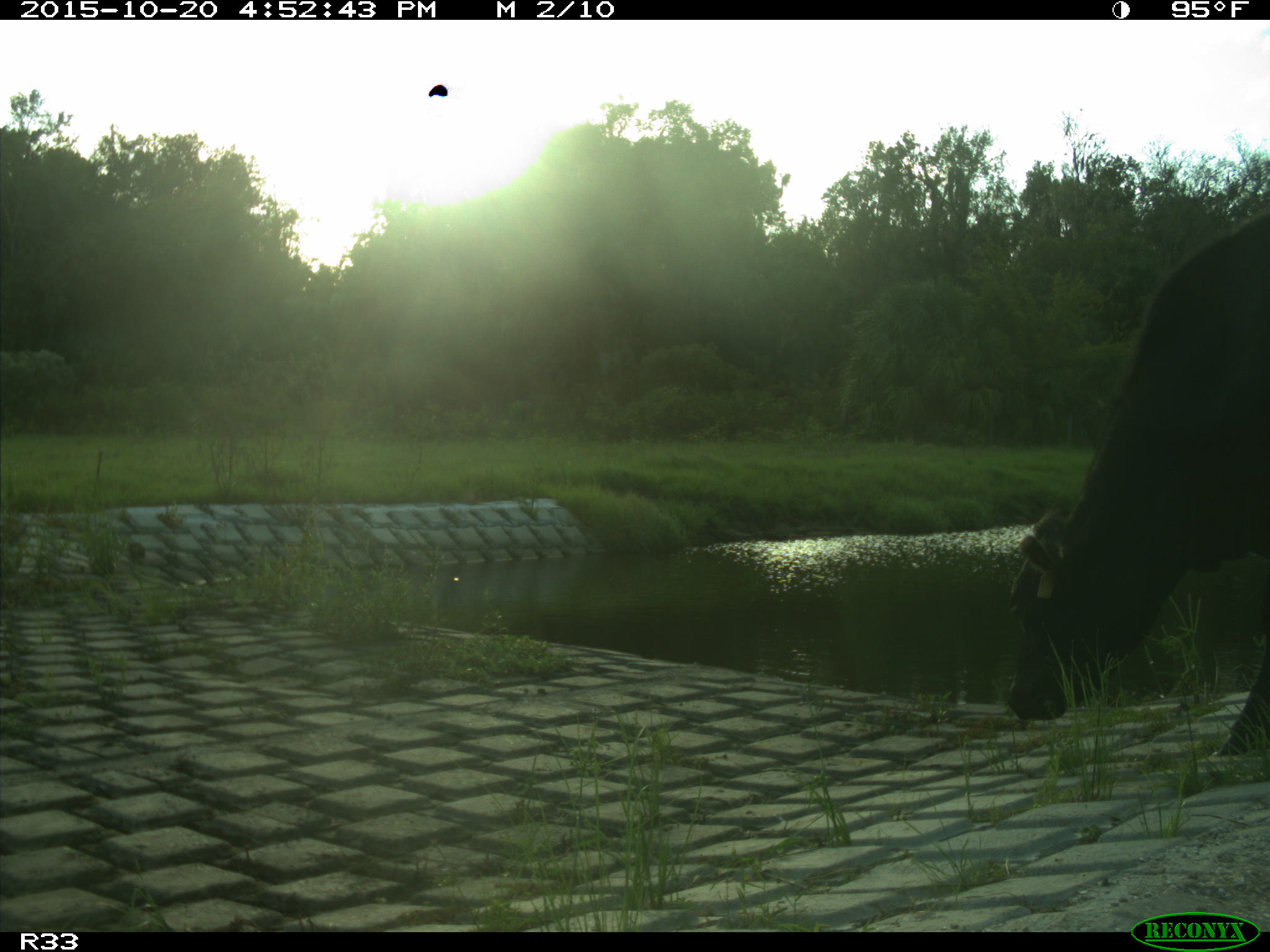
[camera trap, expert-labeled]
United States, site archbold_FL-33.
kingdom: Animalia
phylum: Chordata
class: Mammalia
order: Artiodactyla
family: Bovidae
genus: Bos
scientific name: Bos taurus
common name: domestic cow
Bos taurus (domestic cow).